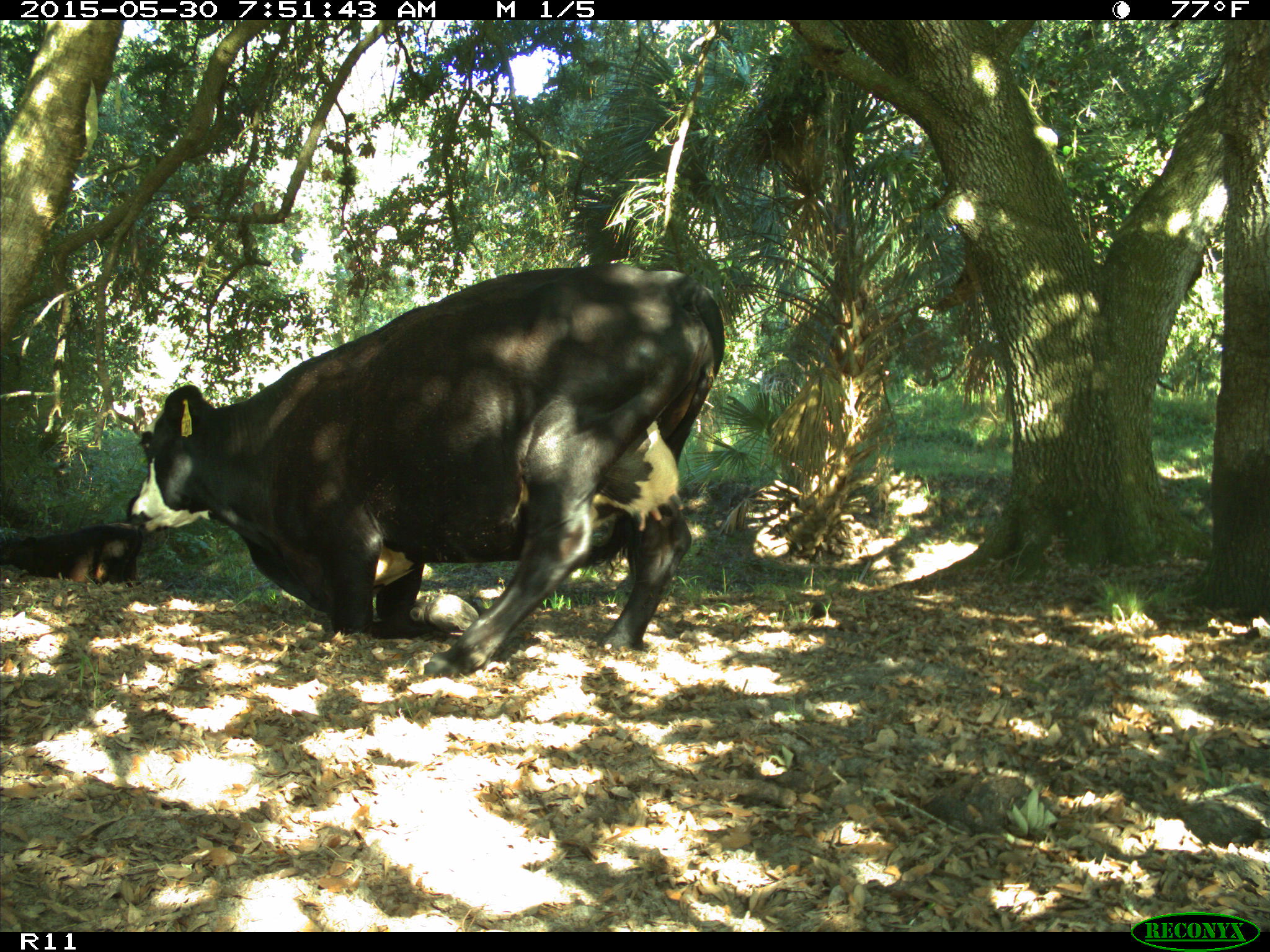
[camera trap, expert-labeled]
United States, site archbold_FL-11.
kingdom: Animalia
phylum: Chordata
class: Mammalia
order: Artiodactyla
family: Bovidae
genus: Bos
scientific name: Bos taurus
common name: domestic cow